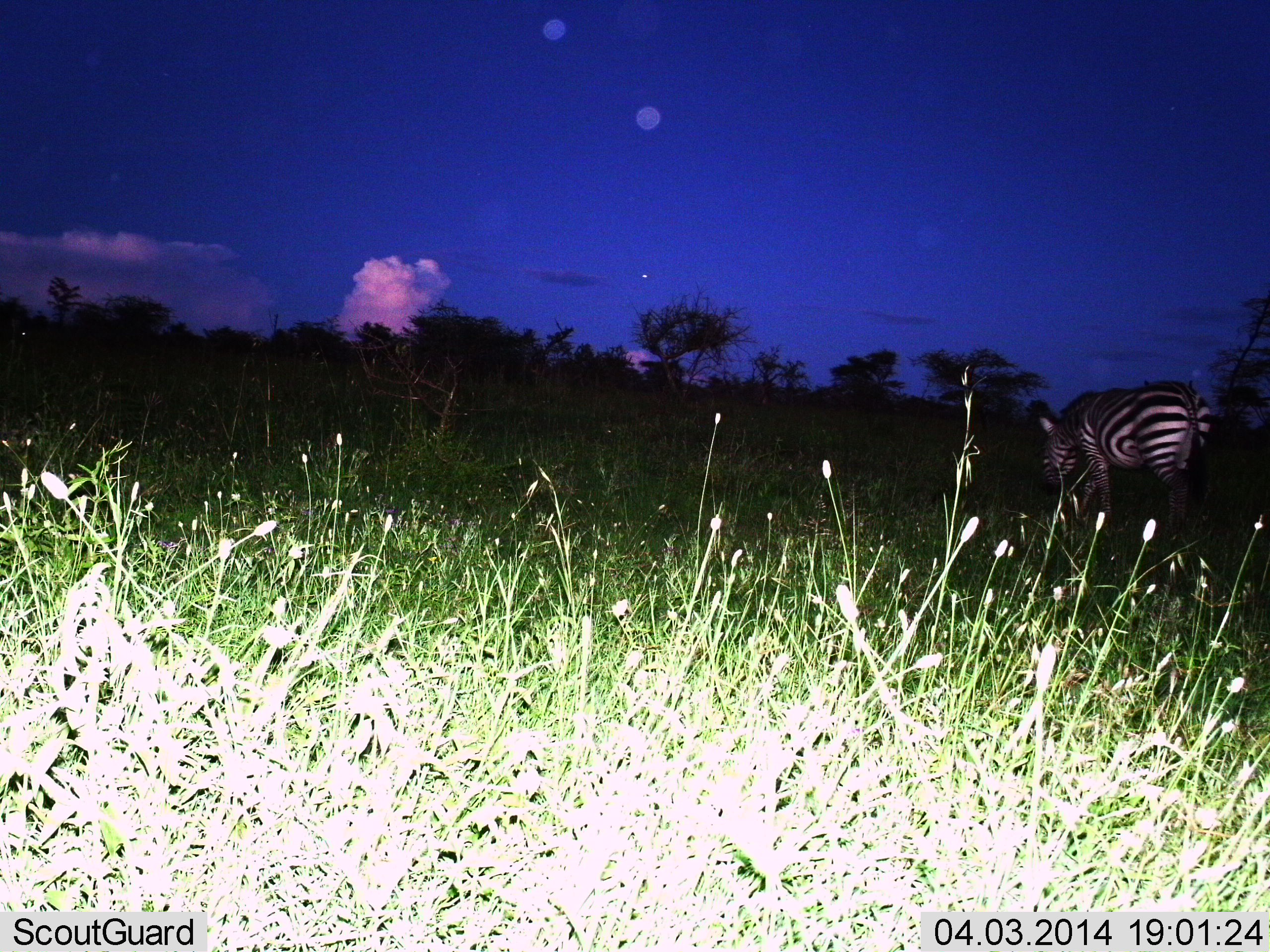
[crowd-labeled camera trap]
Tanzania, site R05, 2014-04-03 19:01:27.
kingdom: Animalia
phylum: Chordata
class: Mammalia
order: Perissodactyla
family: Equidae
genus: Equus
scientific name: Equus quagga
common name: plains zebra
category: zebra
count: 1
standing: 40%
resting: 0%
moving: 20%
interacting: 0%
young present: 0%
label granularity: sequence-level